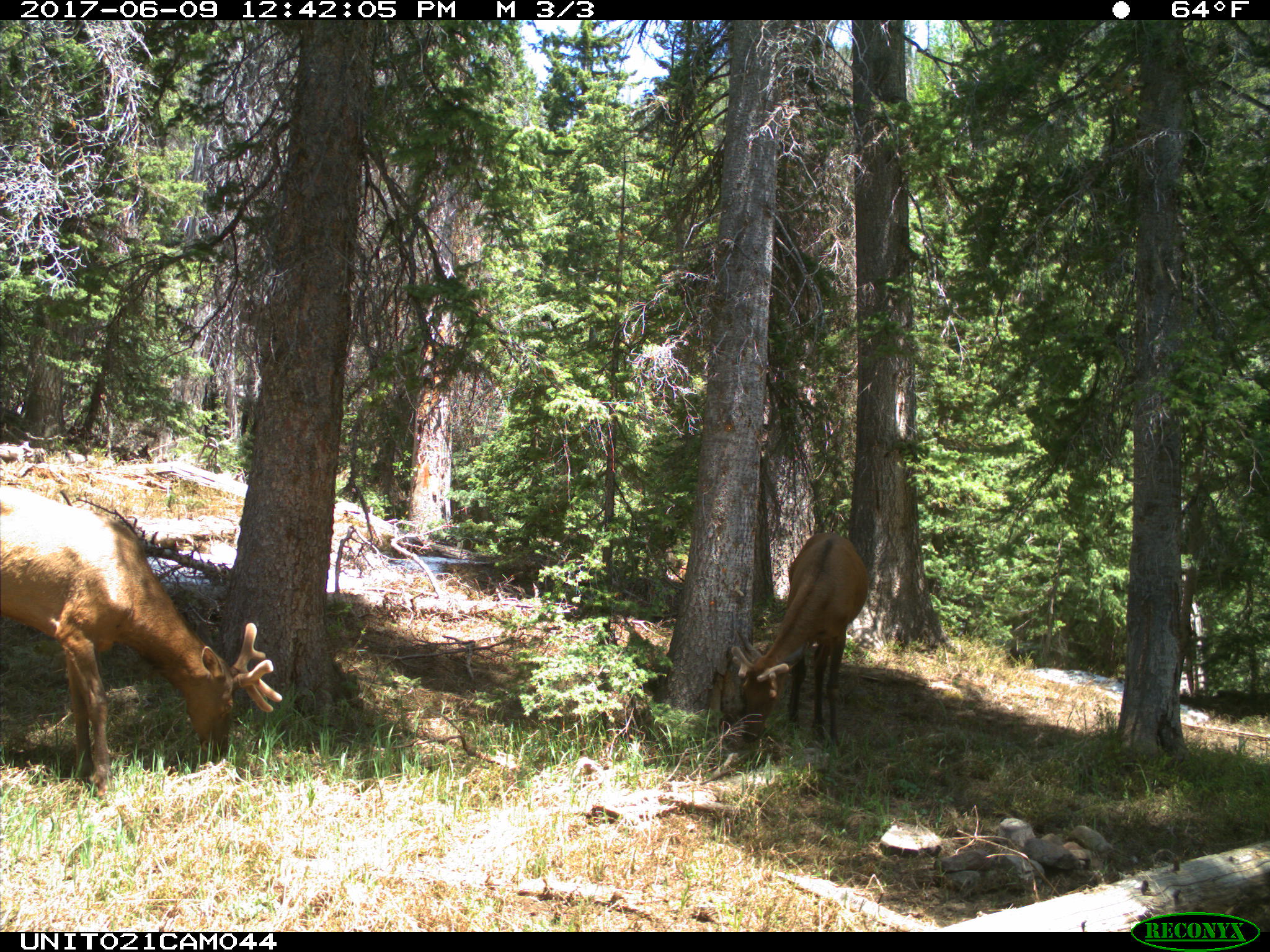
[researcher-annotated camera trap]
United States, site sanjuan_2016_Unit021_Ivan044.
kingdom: Animalia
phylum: Chordata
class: Mammalia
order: Artiodactyla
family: Cervidae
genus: Cervus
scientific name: Cervus elaphus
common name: red deer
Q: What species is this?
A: Cervus elaphus (red deer).